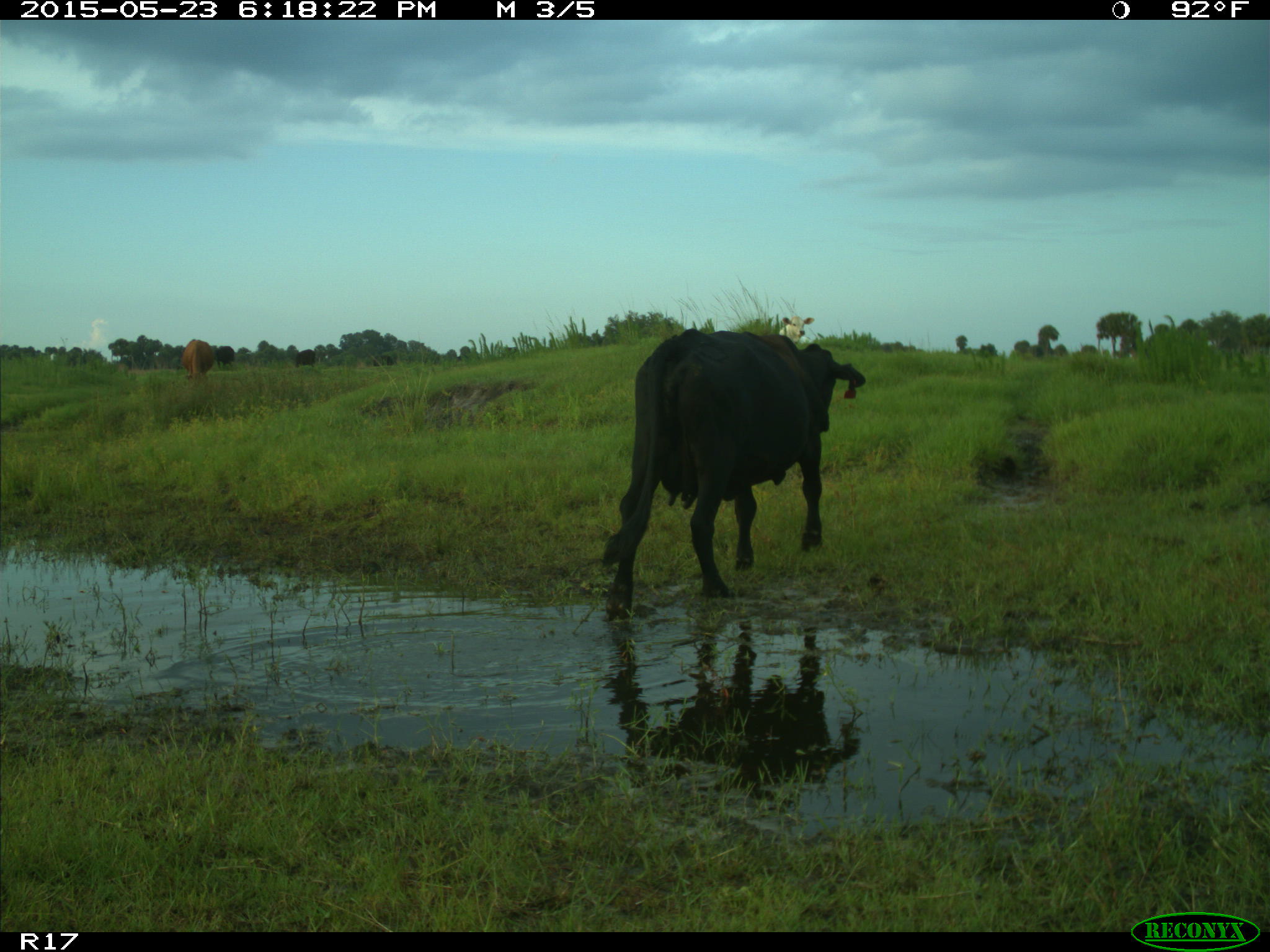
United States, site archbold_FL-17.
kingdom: Animalia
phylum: Chordata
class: Mammalia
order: Artiodactyla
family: Bovidae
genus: Bos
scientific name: Bos taurus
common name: domestic cow